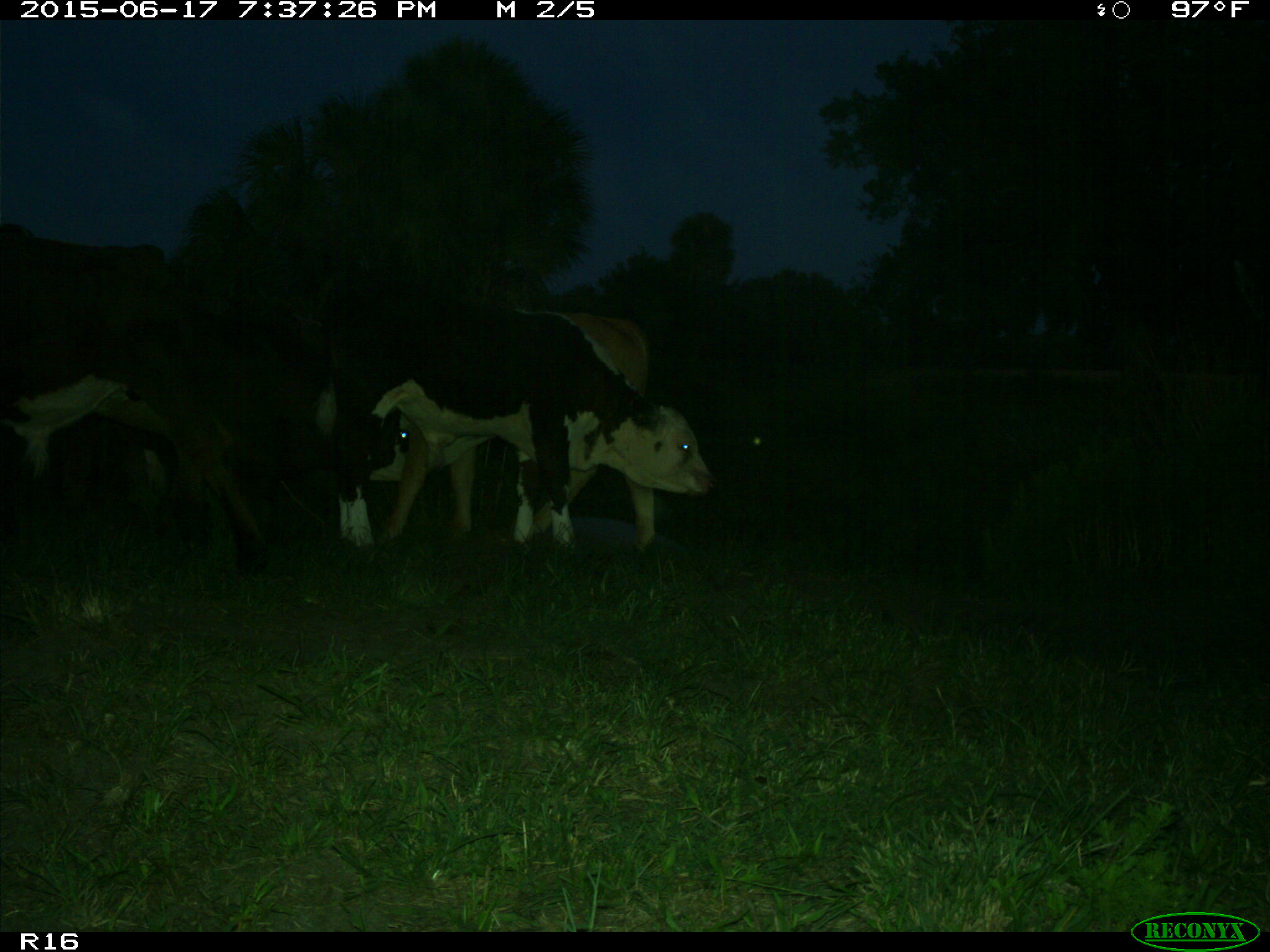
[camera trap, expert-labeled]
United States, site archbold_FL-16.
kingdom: Animalia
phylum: Chordata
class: Mammalia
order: Artiodactyla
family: Bovidae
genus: Bos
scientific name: Bos taurus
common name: domestic cow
Bos taurus (domestic cow).